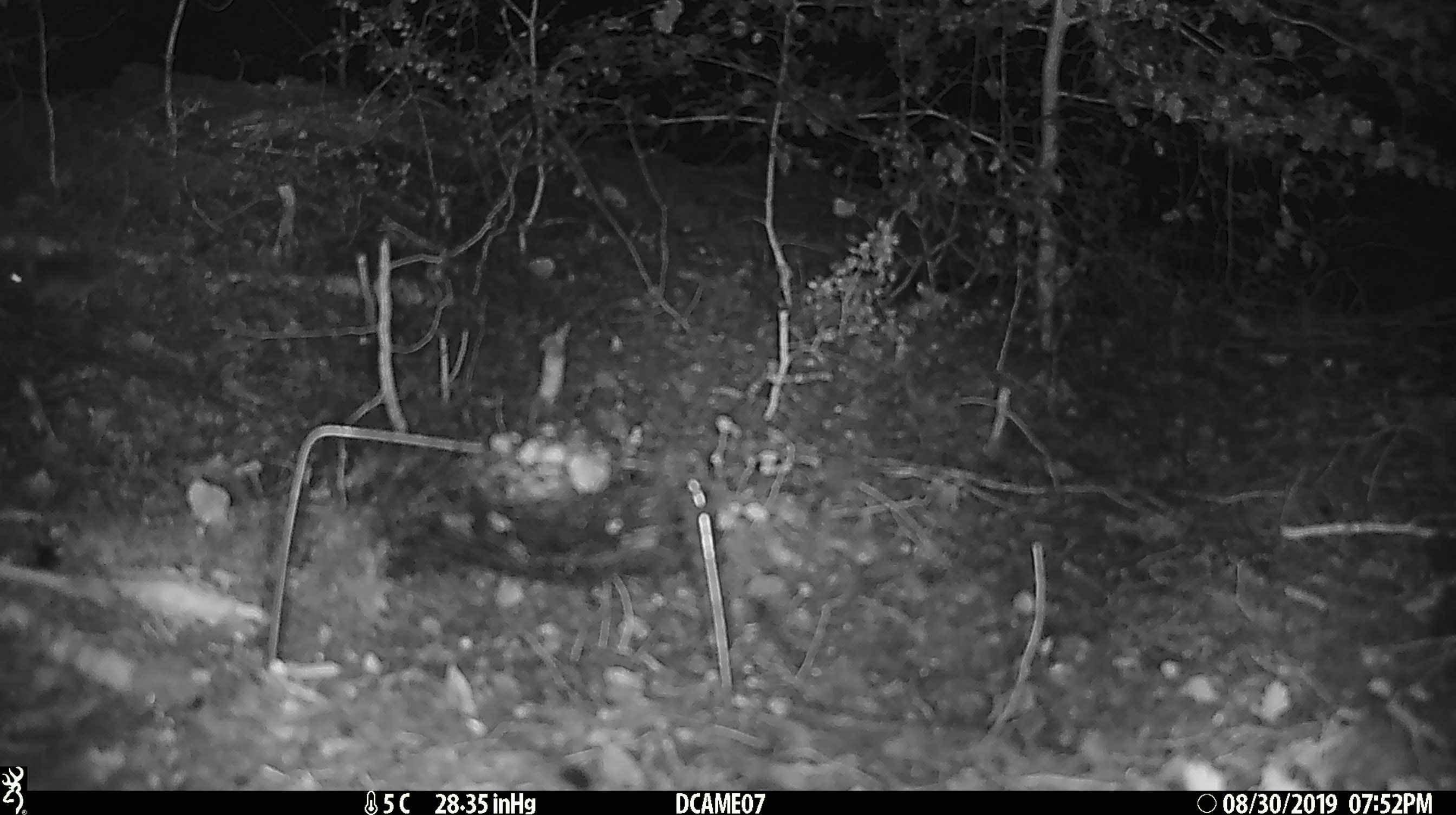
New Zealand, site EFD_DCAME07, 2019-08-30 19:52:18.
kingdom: Animalia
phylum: Chordata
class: Mammalia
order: Rodentia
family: Muridae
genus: Mus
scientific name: Mus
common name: mouse